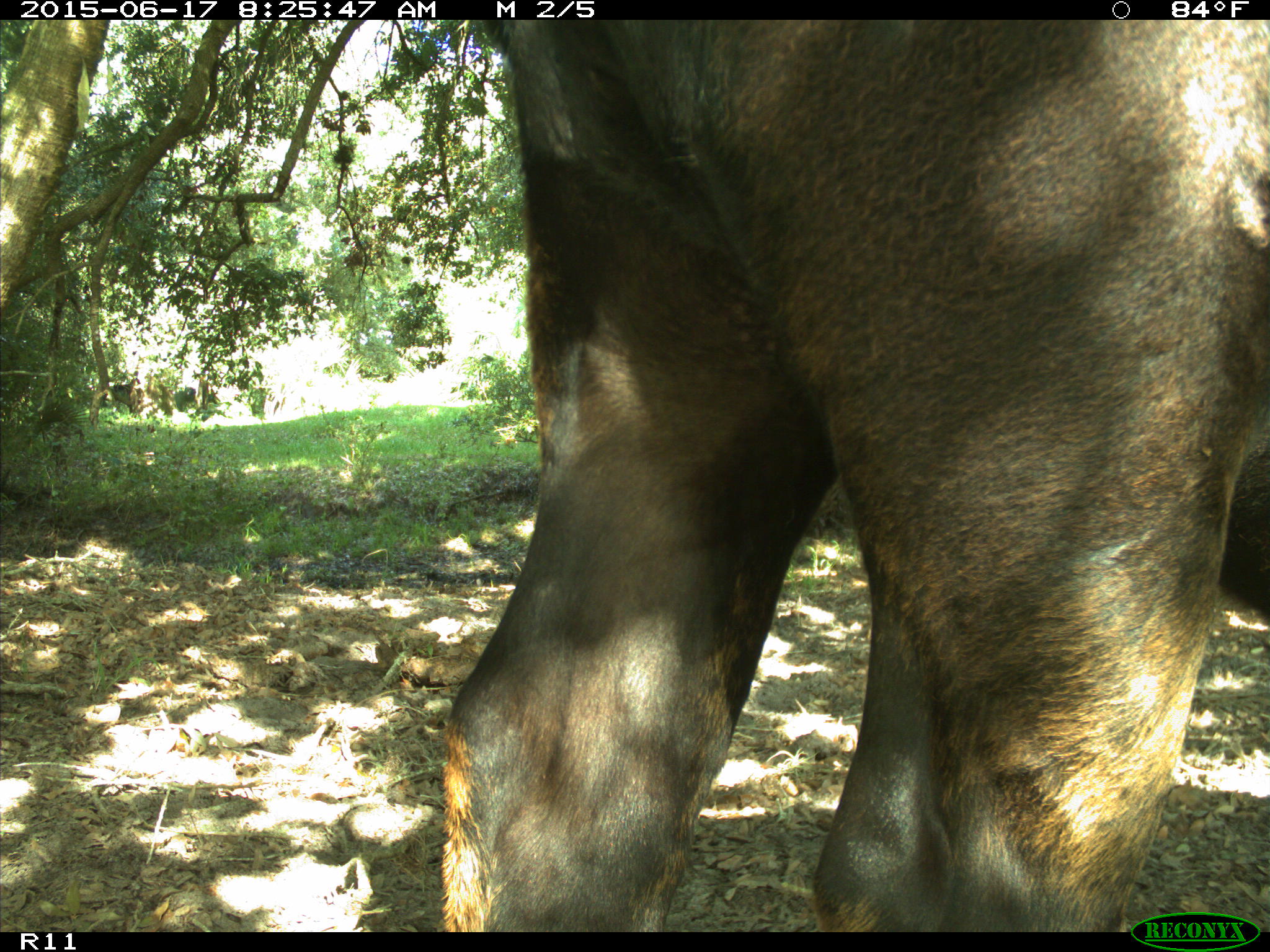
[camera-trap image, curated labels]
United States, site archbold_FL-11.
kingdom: Animalia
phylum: Chordata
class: Mammalia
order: Artiodactyla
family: Bovidae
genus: Bos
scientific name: Bos taurus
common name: domestic cow